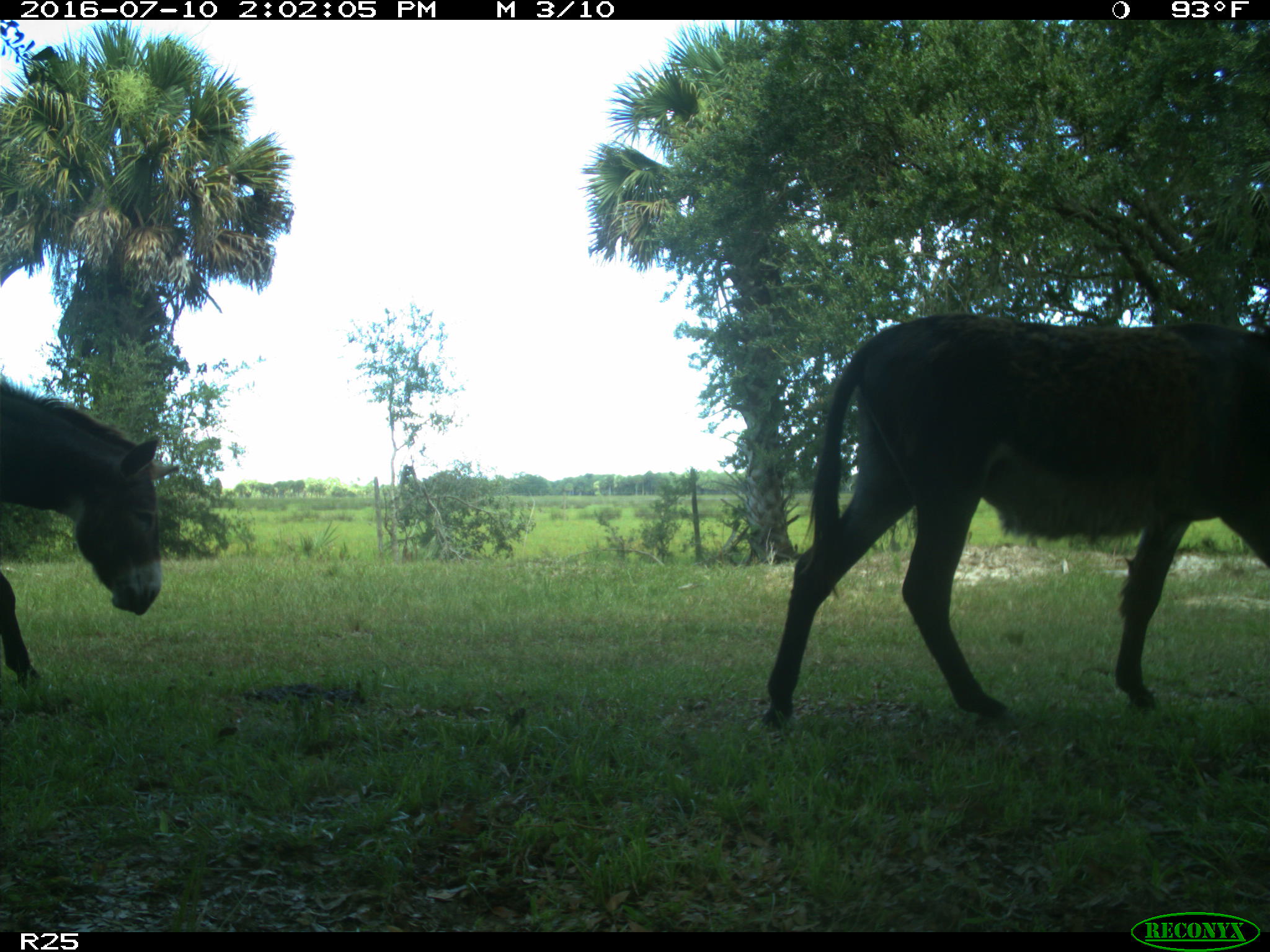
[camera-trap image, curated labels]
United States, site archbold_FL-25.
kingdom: Animalia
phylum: Chordata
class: Mammalia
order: Perissodactyla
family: Equidae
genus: Equus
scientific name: Equus africanus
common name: african wild ass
Equus africanus (african wild ass).